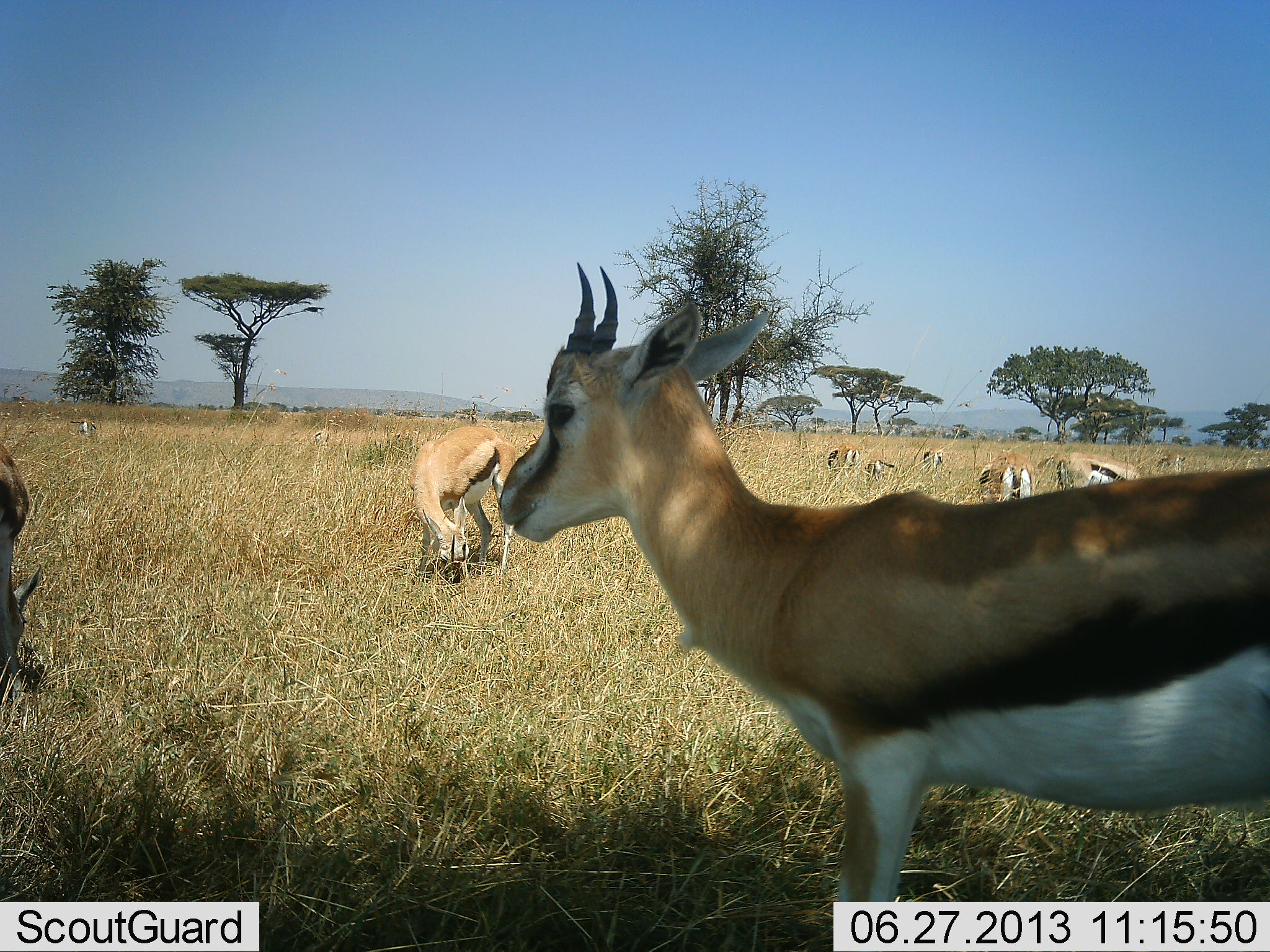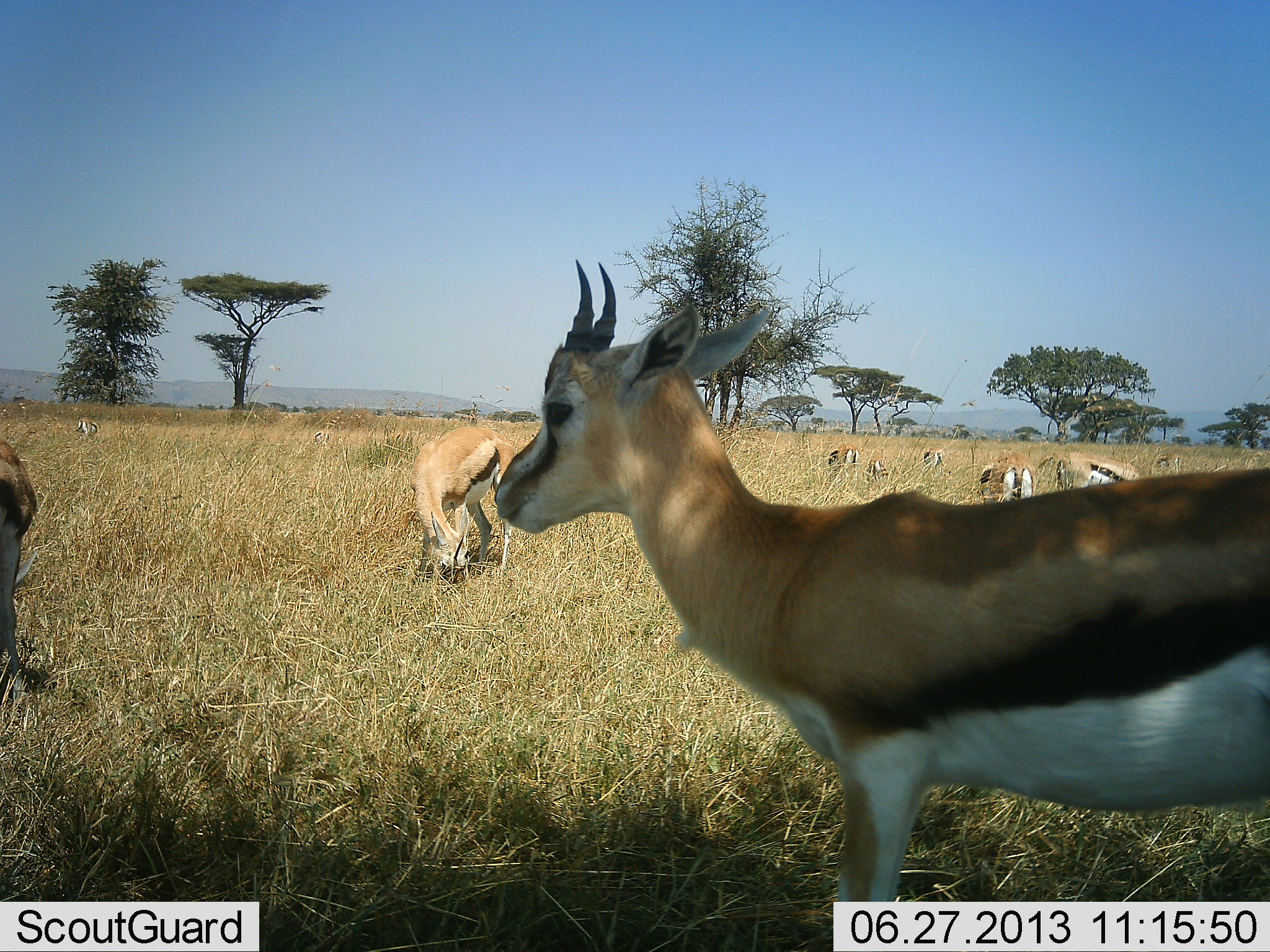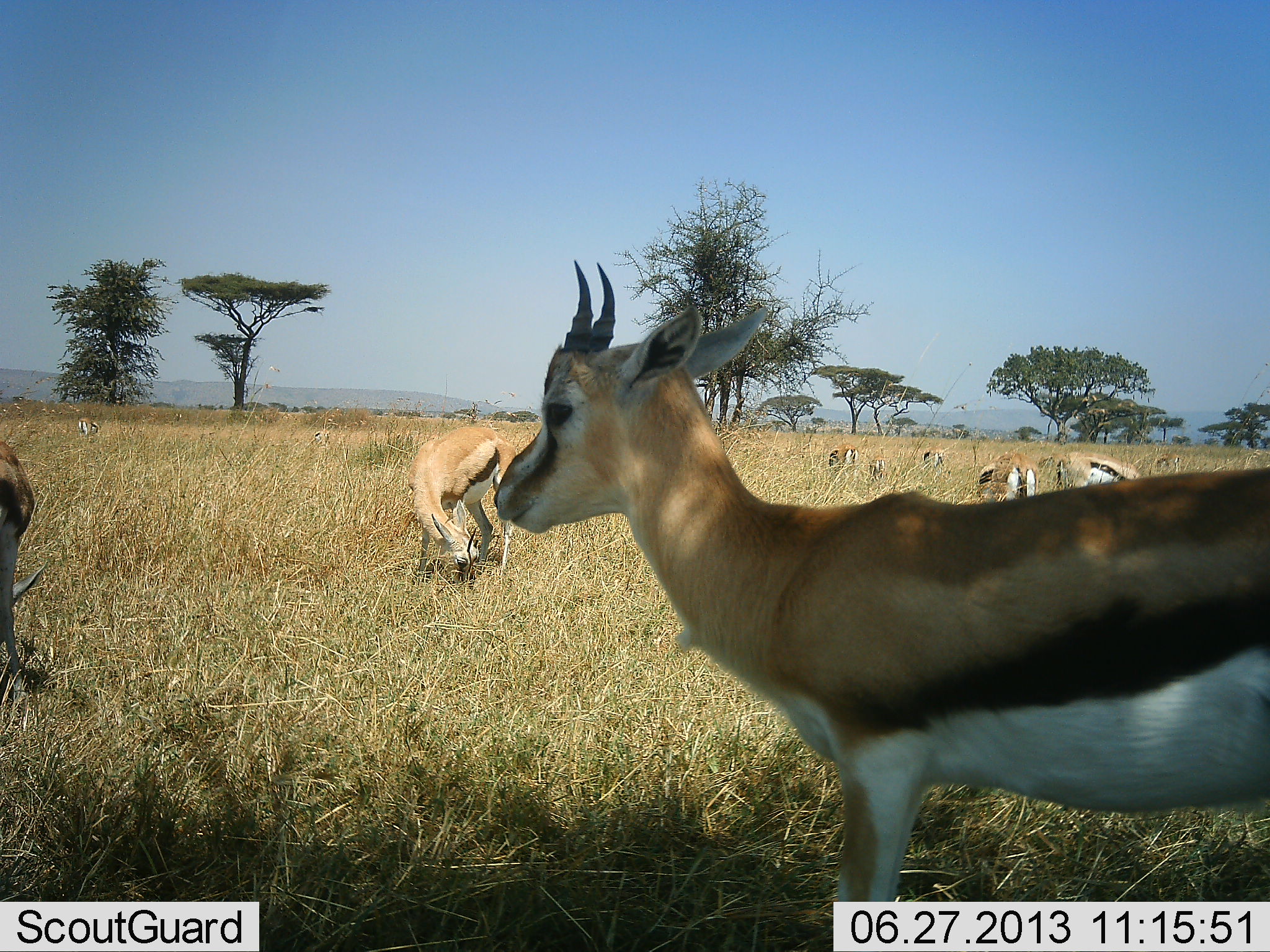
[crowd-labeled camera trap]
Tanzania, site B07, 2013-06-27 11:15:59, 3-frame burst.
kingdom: Animalia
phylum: Chordata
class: Mammalia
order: Artiodactyla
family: Bovidae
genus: Eudorcas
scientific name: Eudorcas thomsonii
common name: thomson's gazelle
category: gazellethomsons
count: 10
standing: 76%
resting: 4%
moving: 4%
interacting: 4%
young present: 8%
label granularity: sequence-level